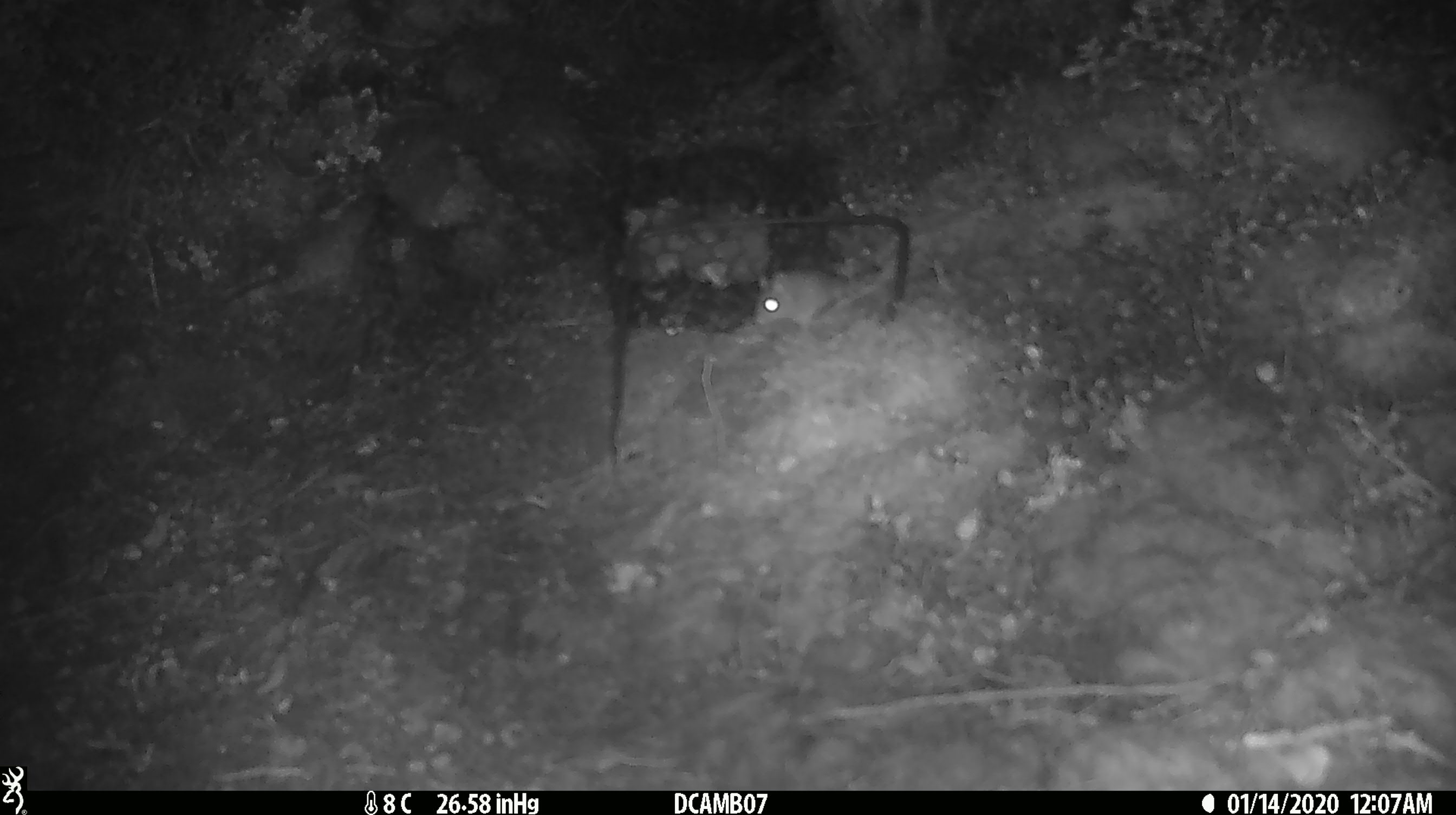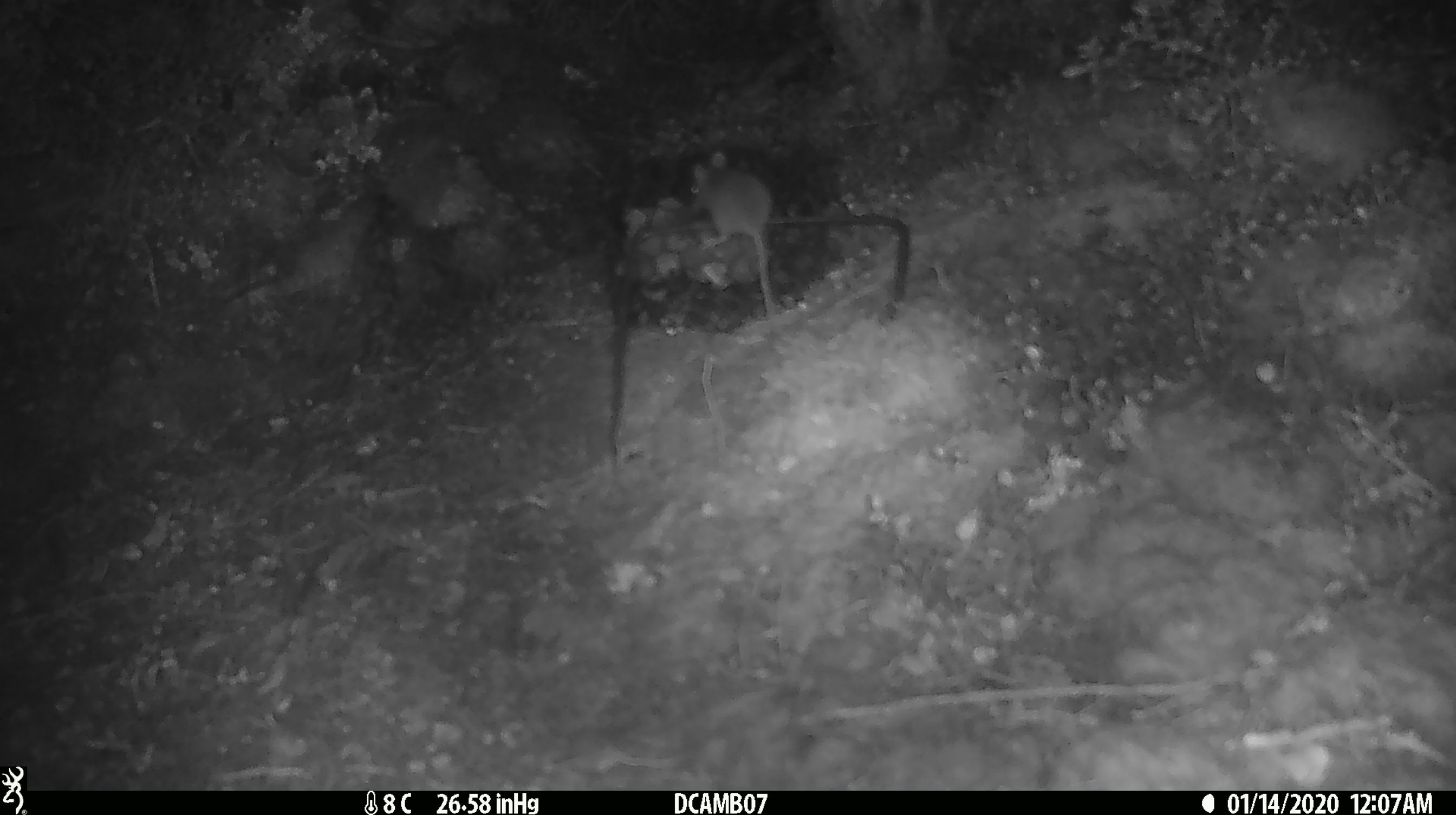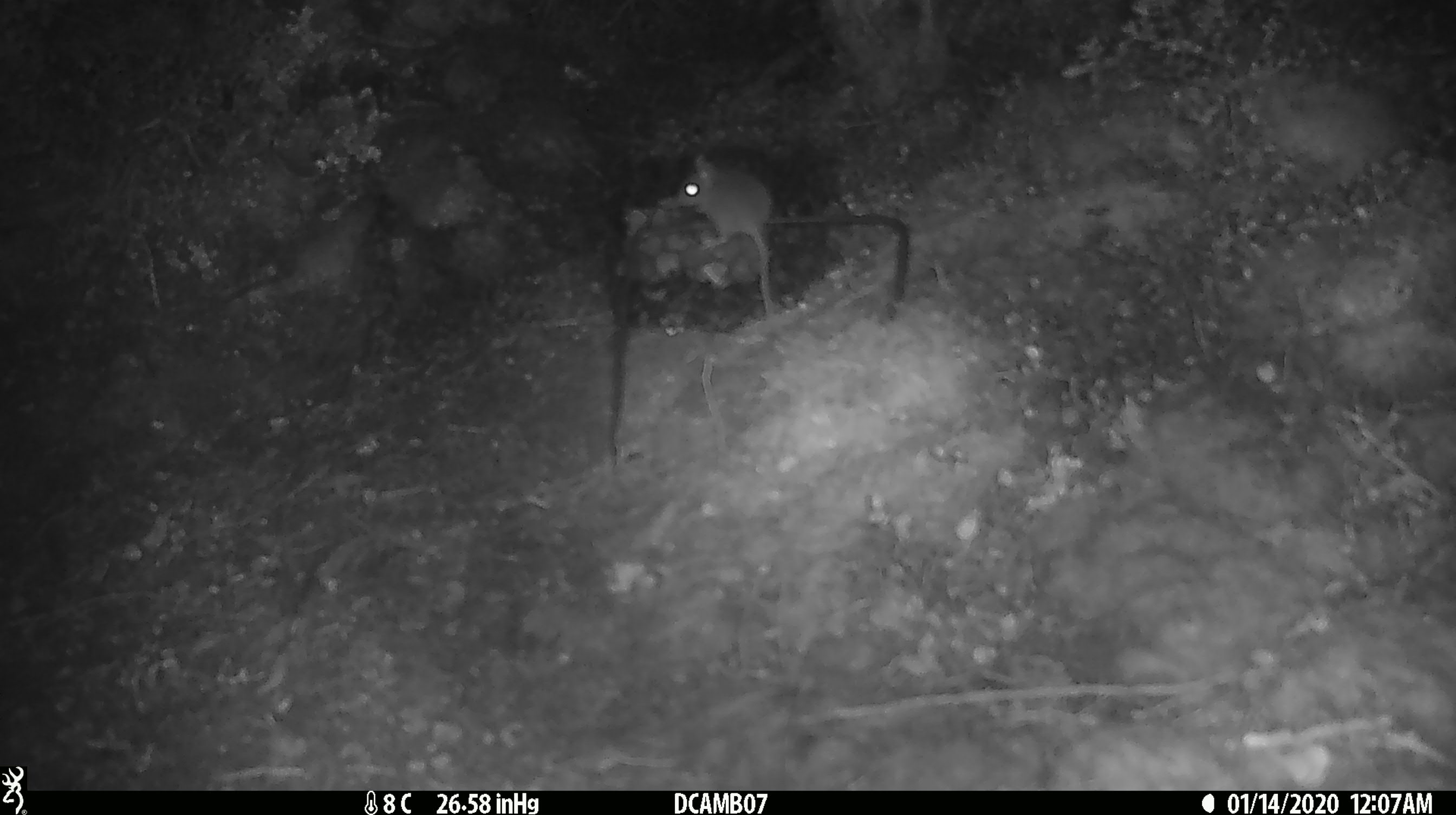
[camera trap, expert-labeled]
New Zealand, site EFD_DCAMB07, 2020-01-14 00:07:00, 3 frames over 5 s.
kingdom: Animalia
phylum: Chordata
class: Mammalia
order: Rodentia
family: Muridae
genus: Mus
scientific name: Mus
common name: mouse